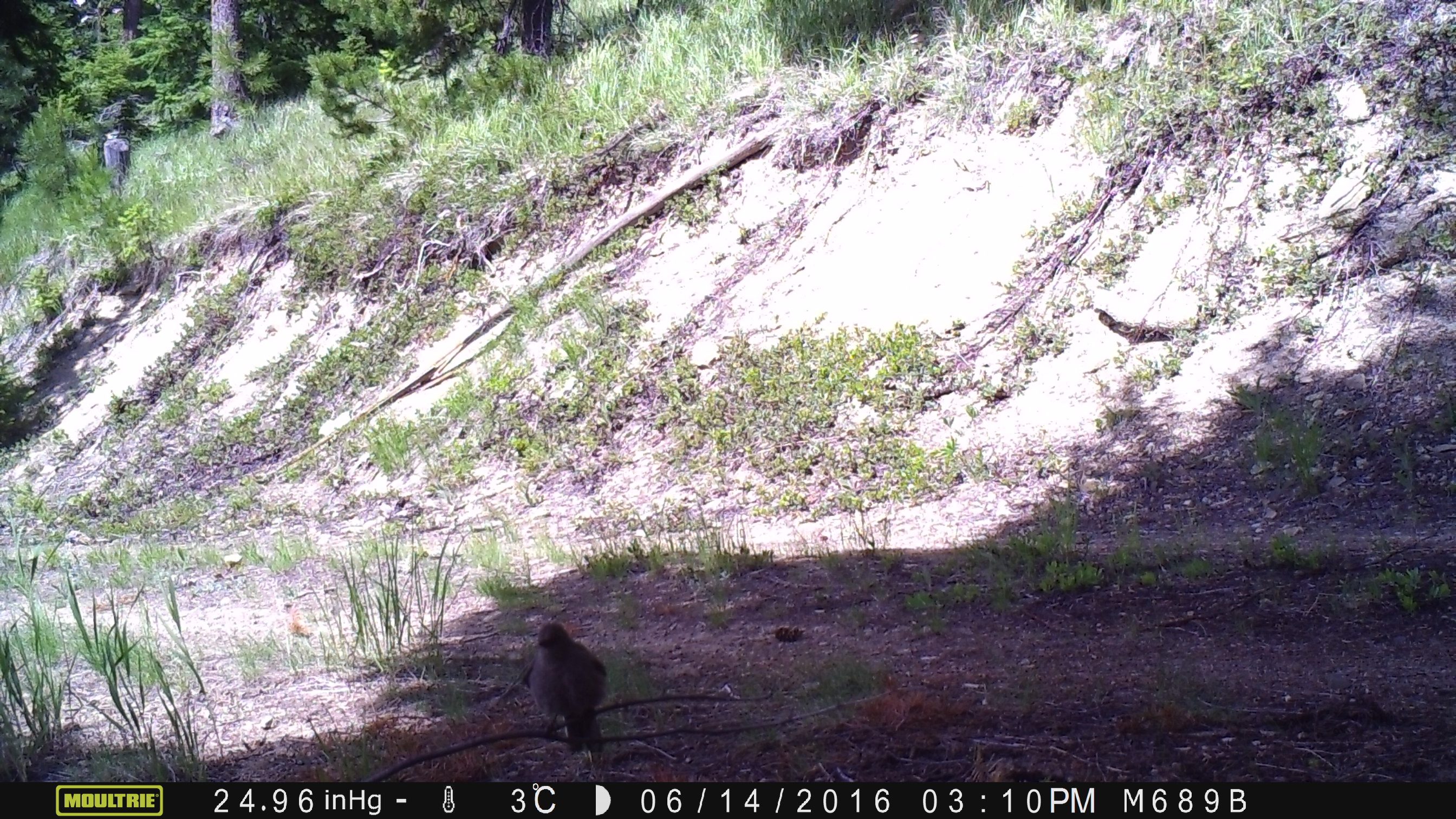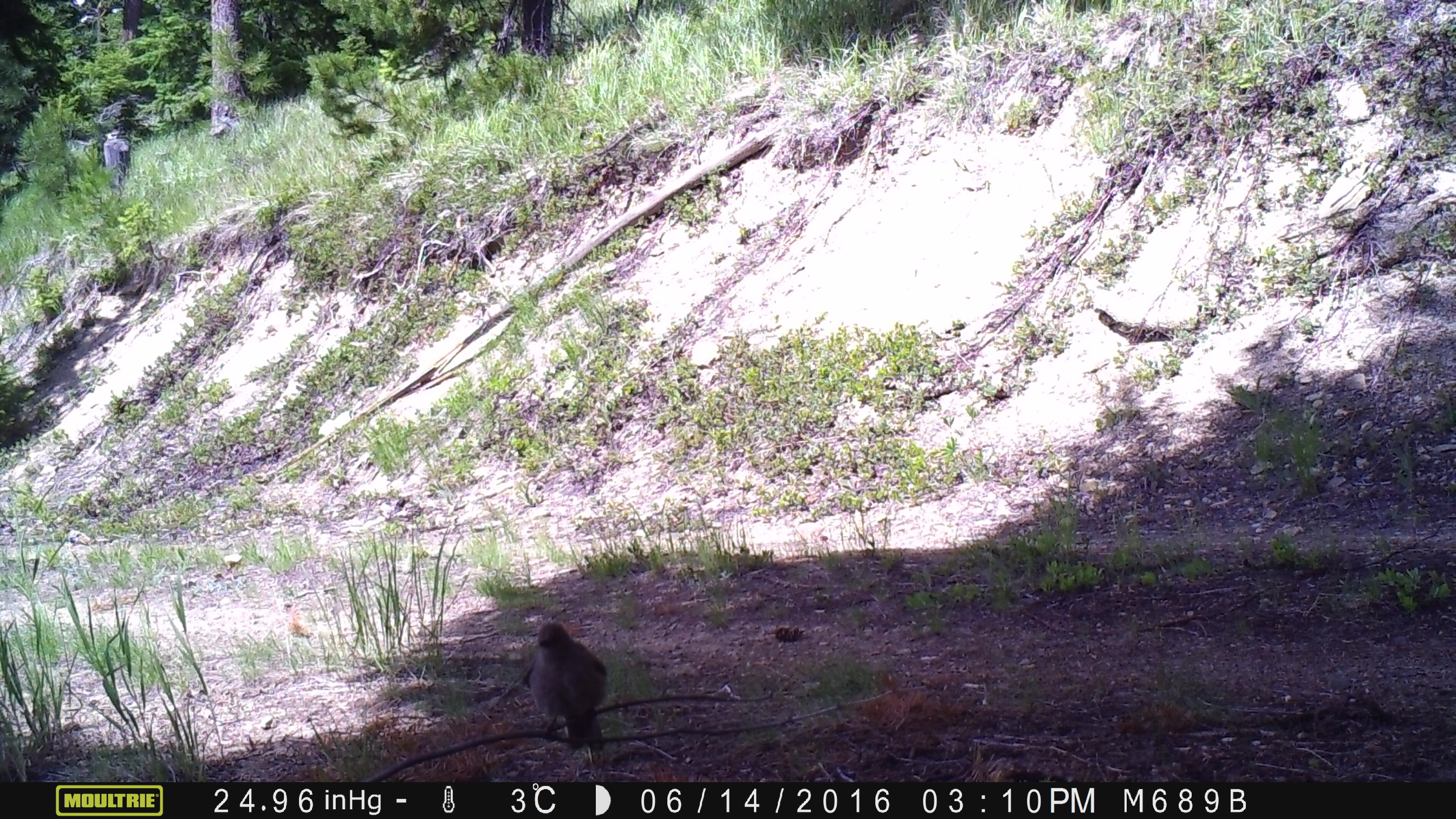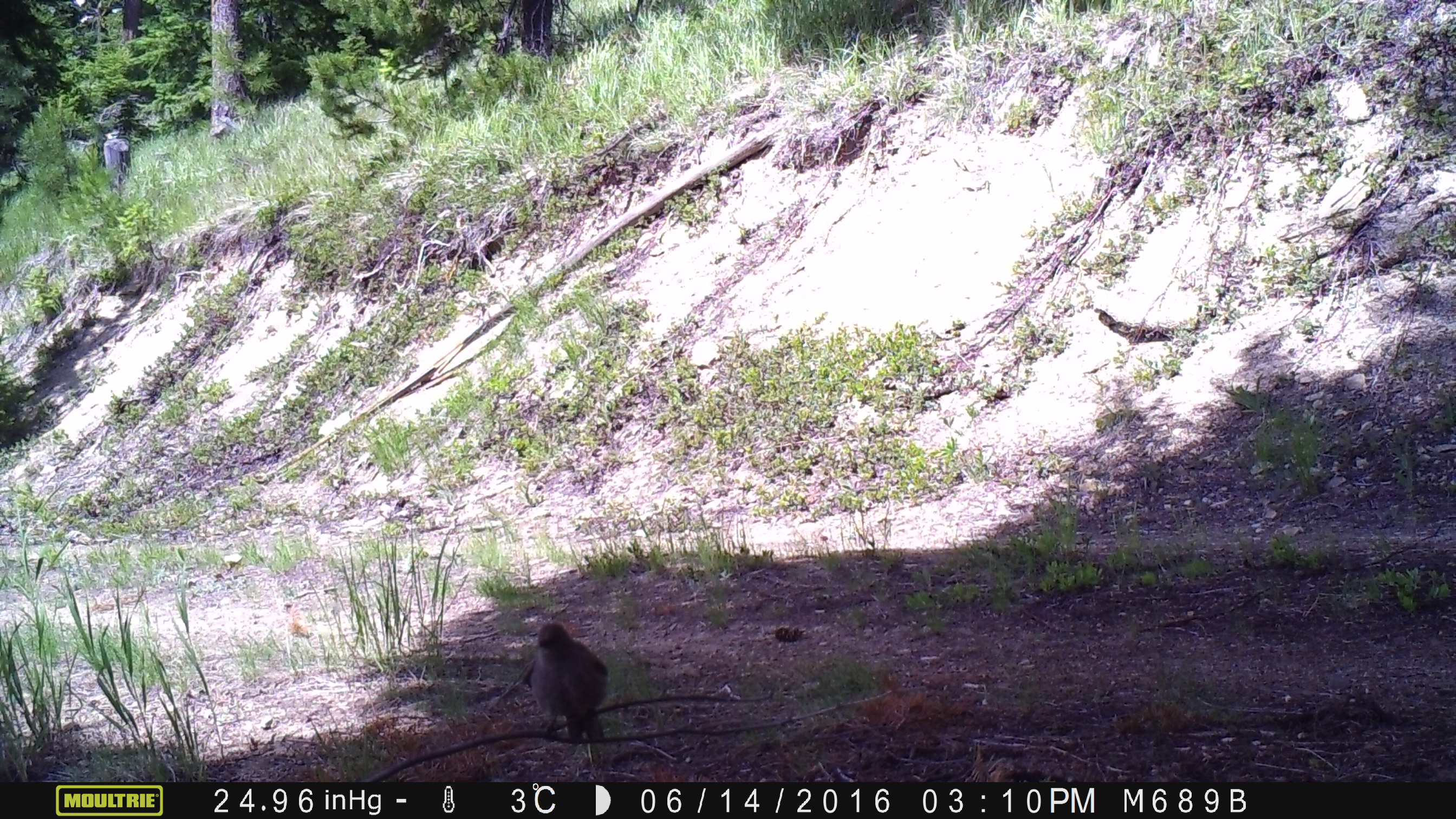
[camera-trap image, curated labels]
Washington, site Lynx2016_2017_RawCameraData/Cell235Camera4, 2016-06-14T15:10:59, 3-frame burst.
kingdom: Animalia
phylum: Chordata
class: Aves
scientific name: Aves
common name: birds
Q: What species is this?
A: Aves (birds).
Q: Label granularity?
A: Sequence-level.